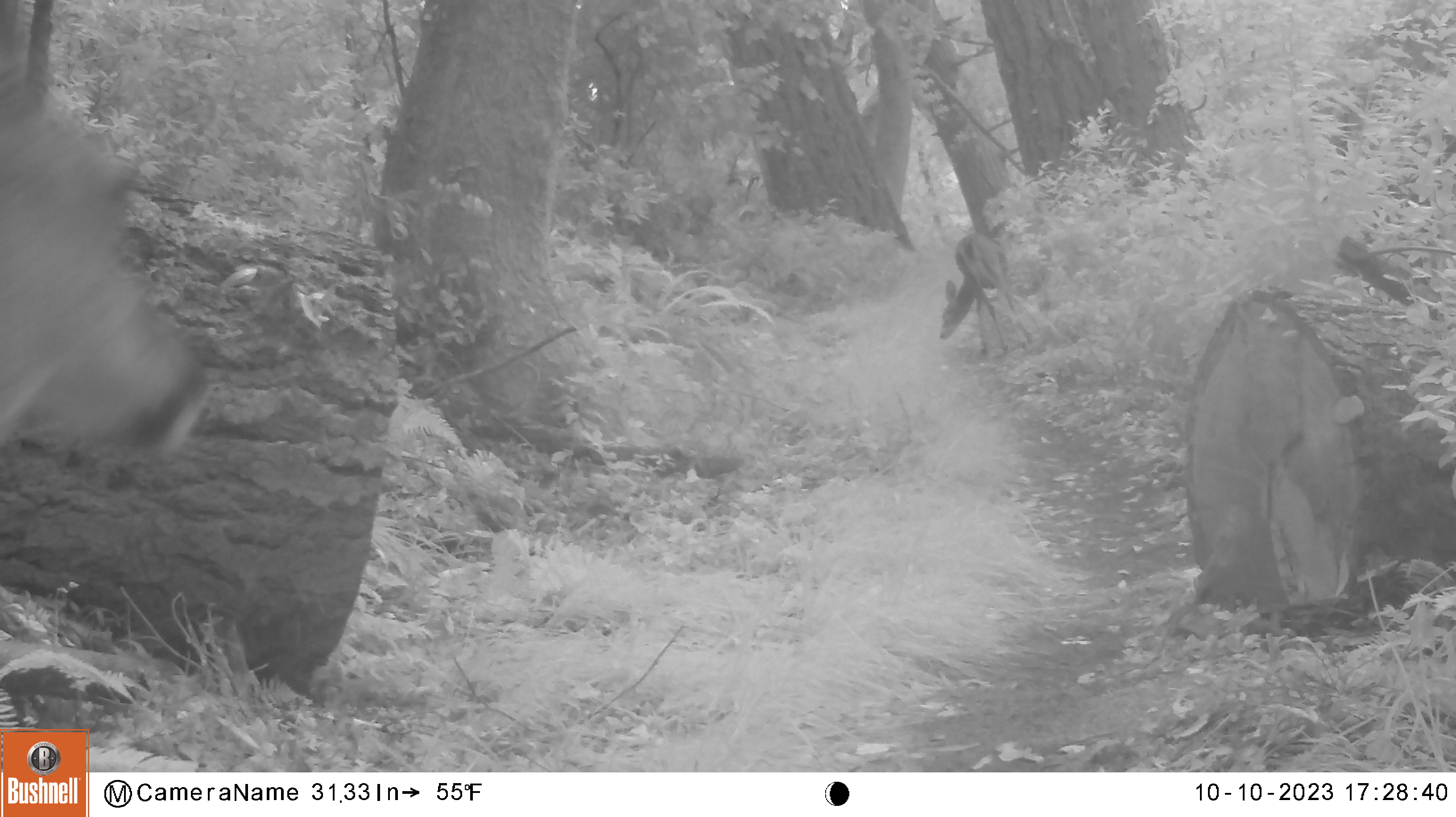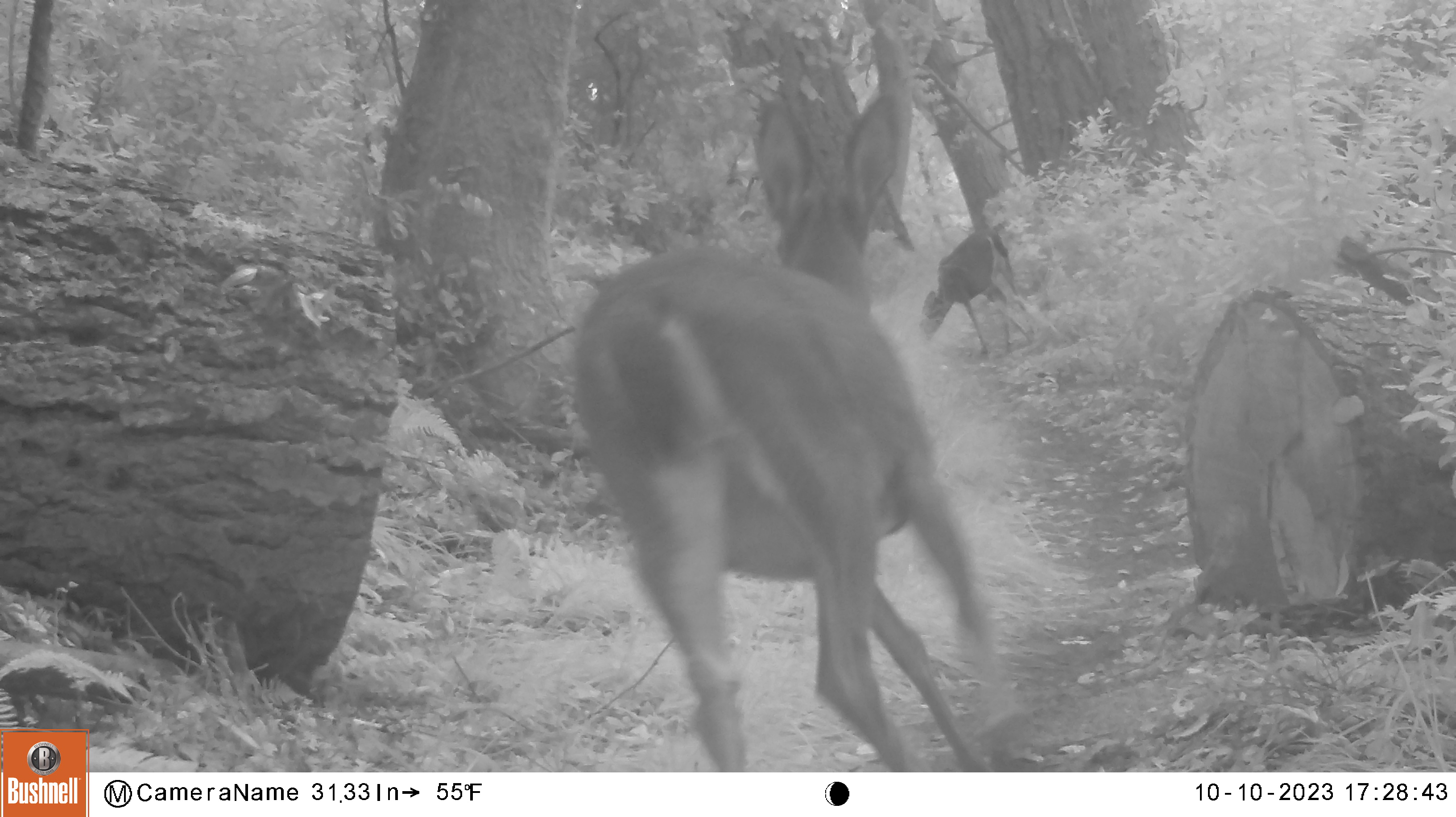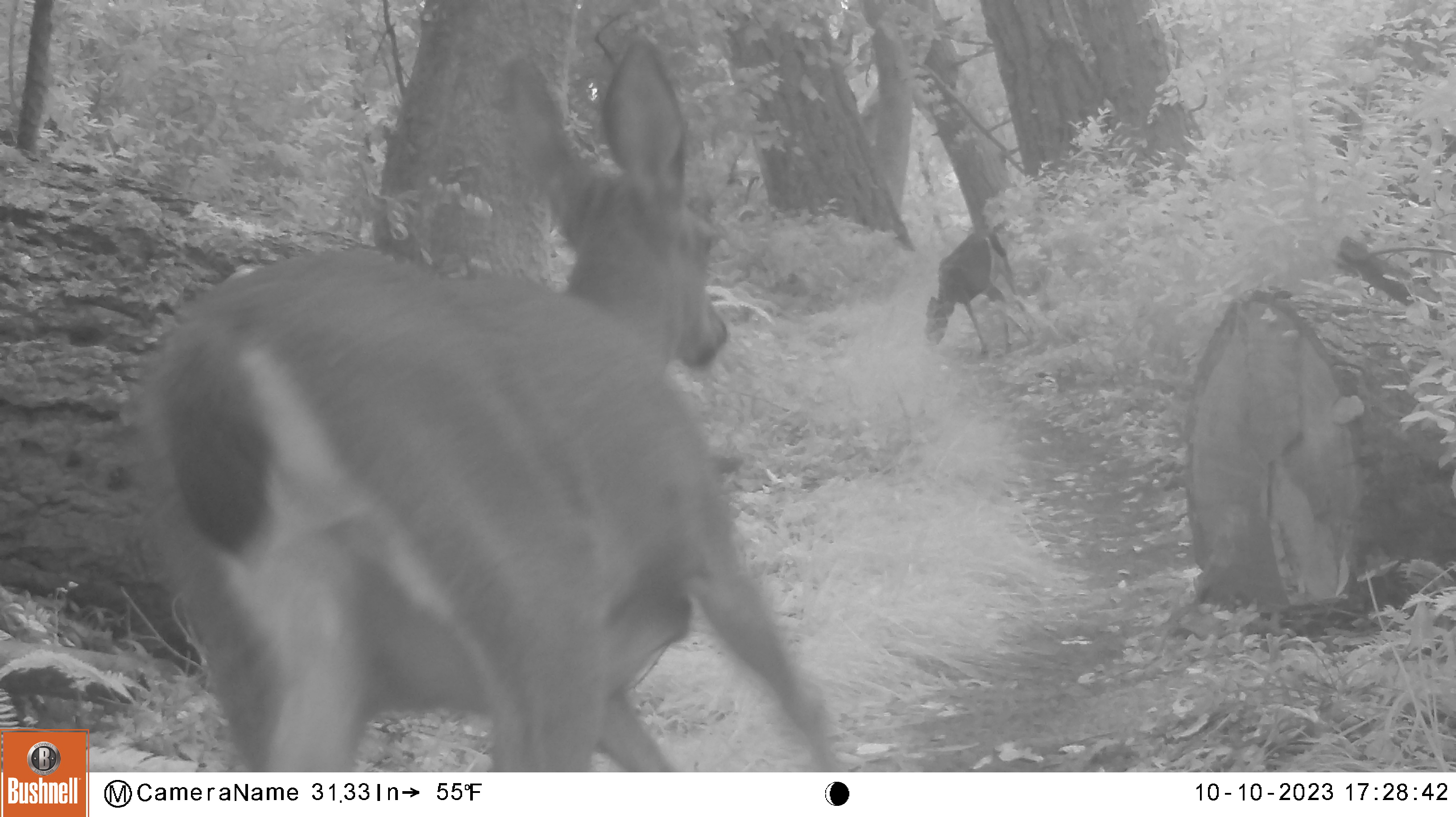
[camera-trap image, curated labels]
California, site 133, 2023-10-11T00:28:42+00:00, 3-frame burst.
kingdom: Animalia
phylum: Chordata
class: Mammalia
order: Artiodactyla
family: Cervidae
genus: Odocoileus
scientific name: Odocoileus hemionus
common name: mule deer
Mule deer (Odocoileus hemionus).